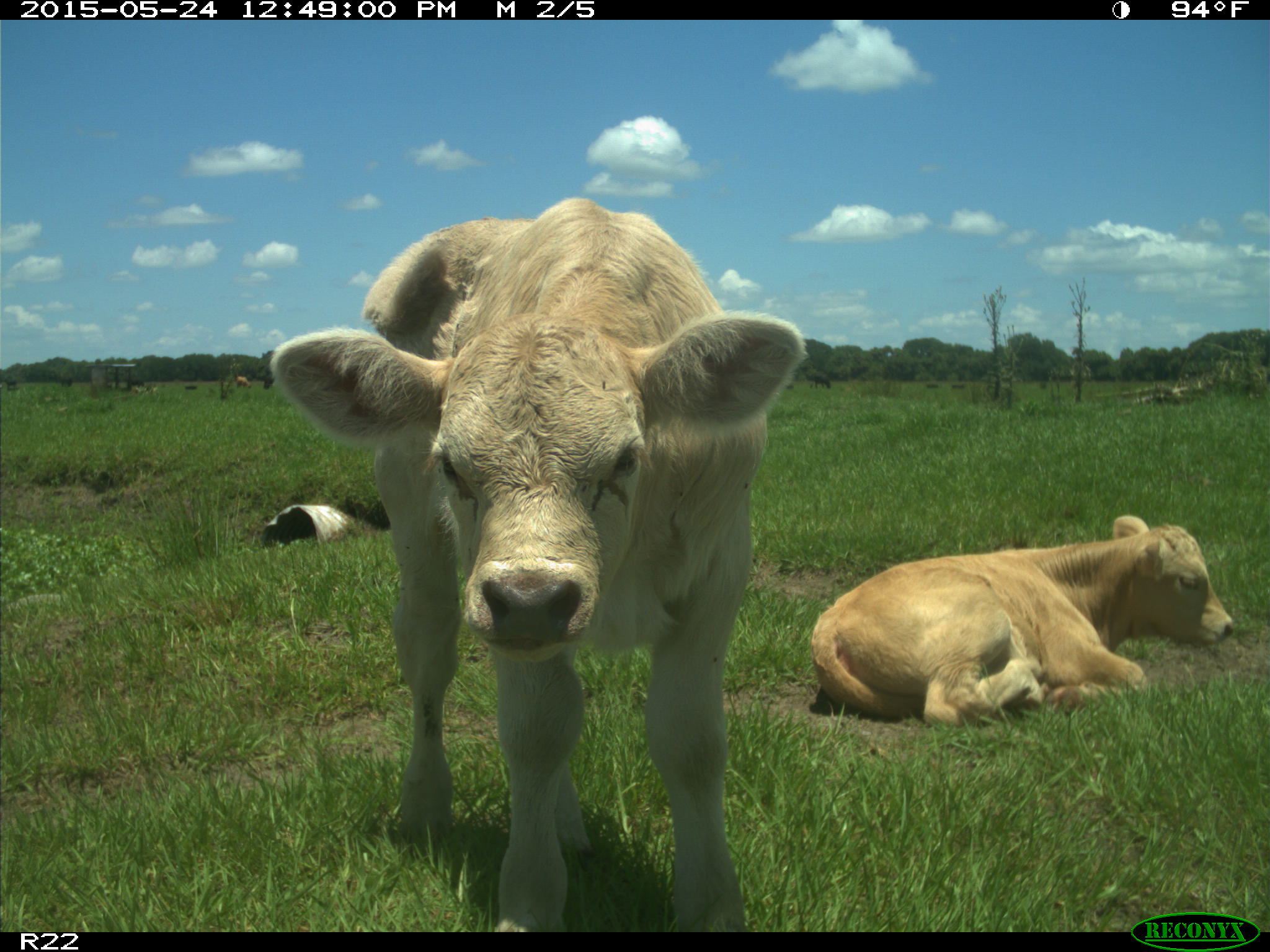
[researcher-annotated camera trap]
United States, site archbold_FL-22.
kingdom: Animalia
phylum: Chordata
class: Mammalia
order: Artiodactyla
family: Bovidae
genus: Bos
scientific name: Bos taurus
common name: domestic cow